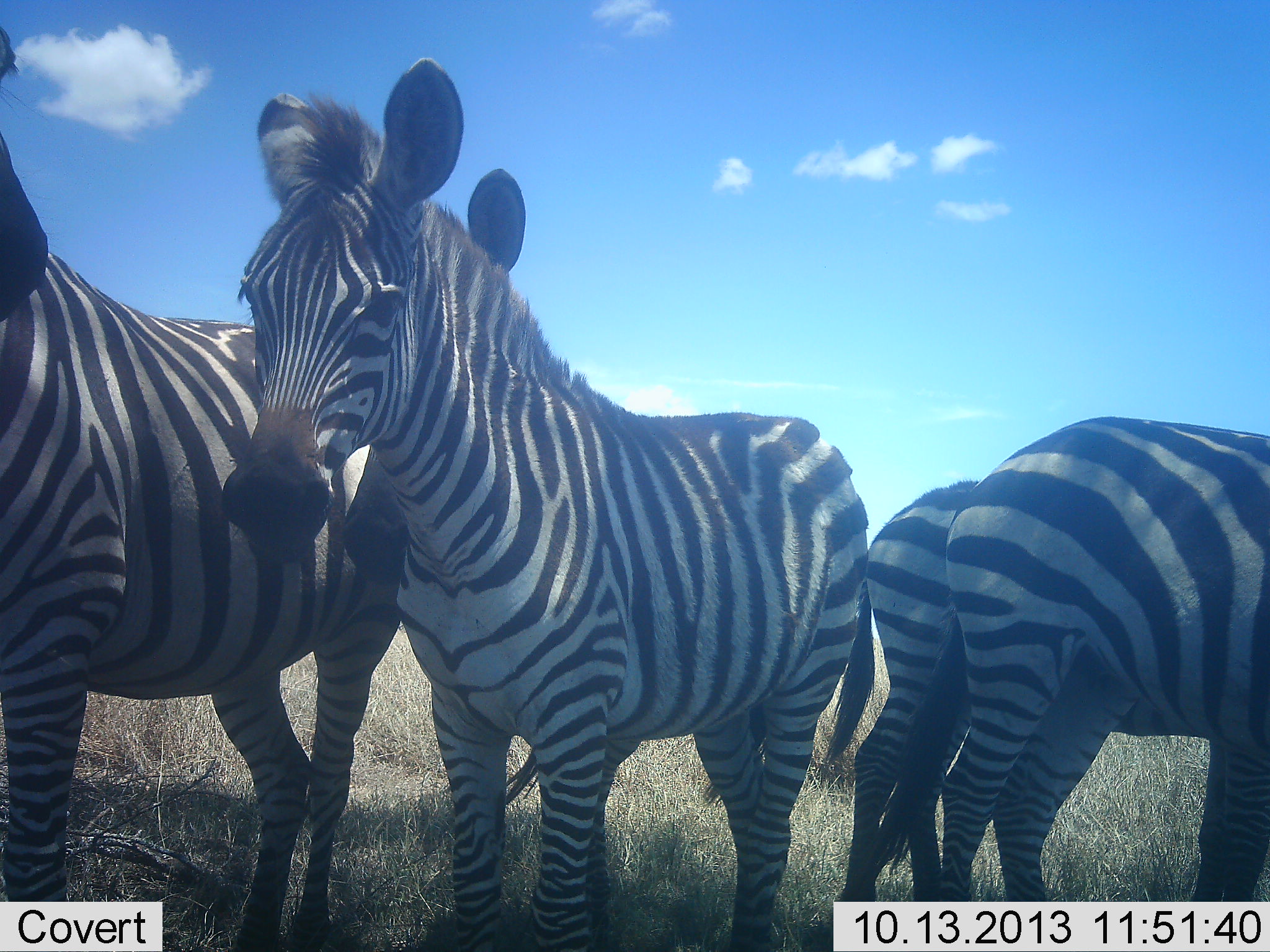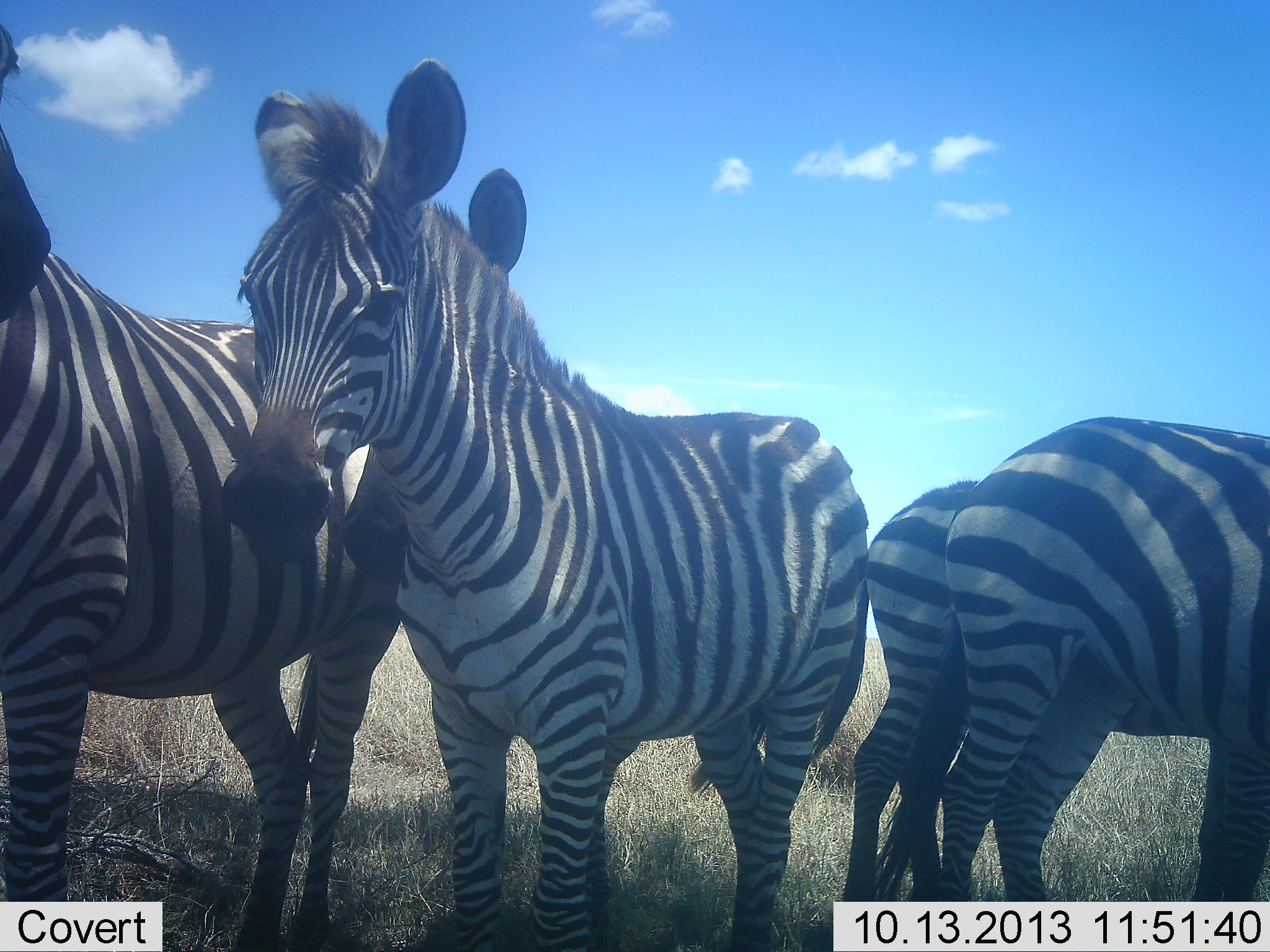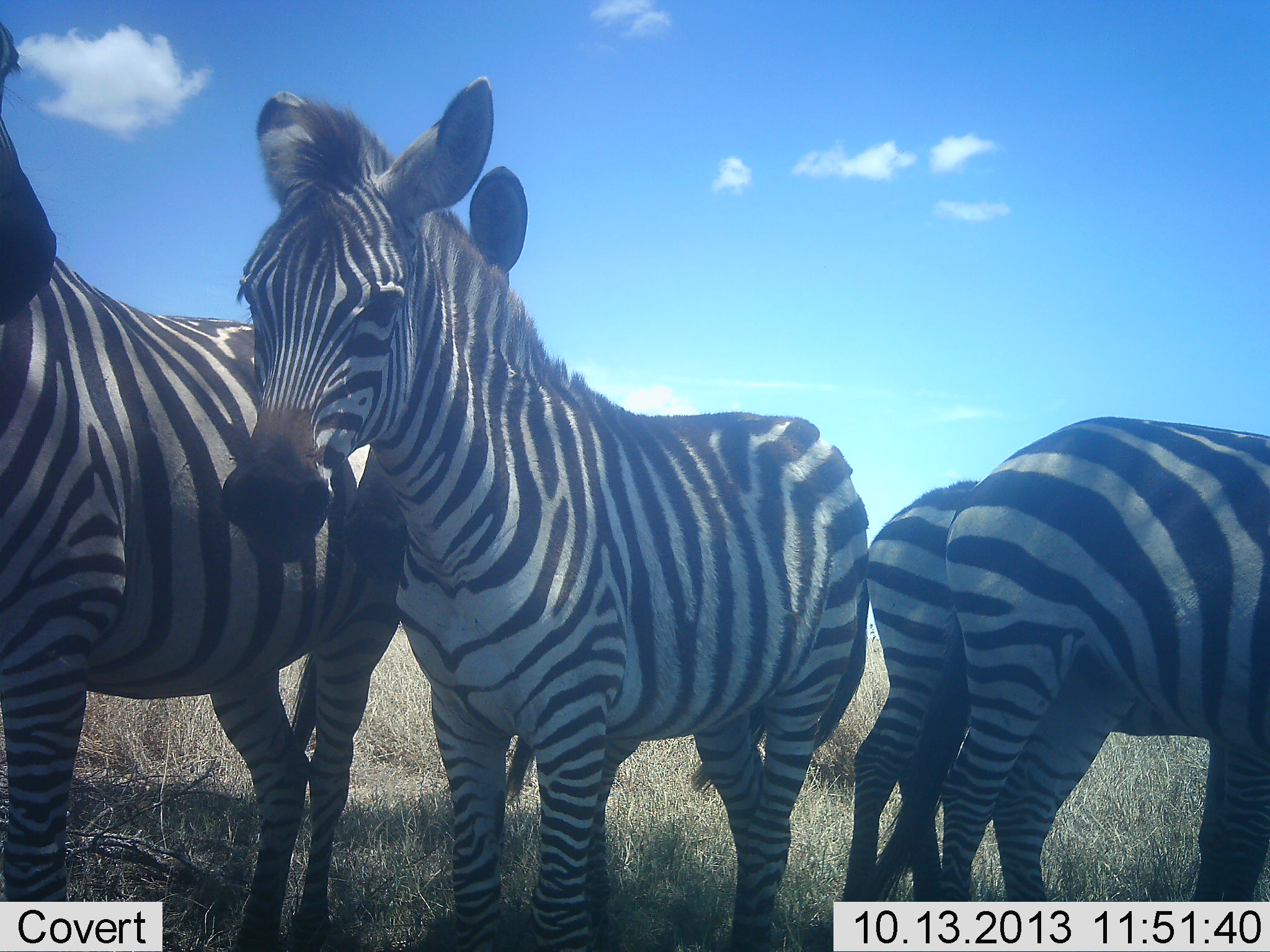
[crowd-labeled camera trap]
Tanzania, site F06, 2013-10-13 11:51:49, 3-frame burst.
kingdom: Animalia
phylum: Chordata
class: Mammalia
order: Perissodactyla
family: Equidae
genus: Equus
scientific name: Equus quagga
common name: plains zebra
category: zebra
Zebra (plains zebra) (Equus quagga), count 4. Behavior (volunteer vote fractions): standing 94%, resting 9%, moving 3%, interacting 9%. Young present (vote fraction): 17%. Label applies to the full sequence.